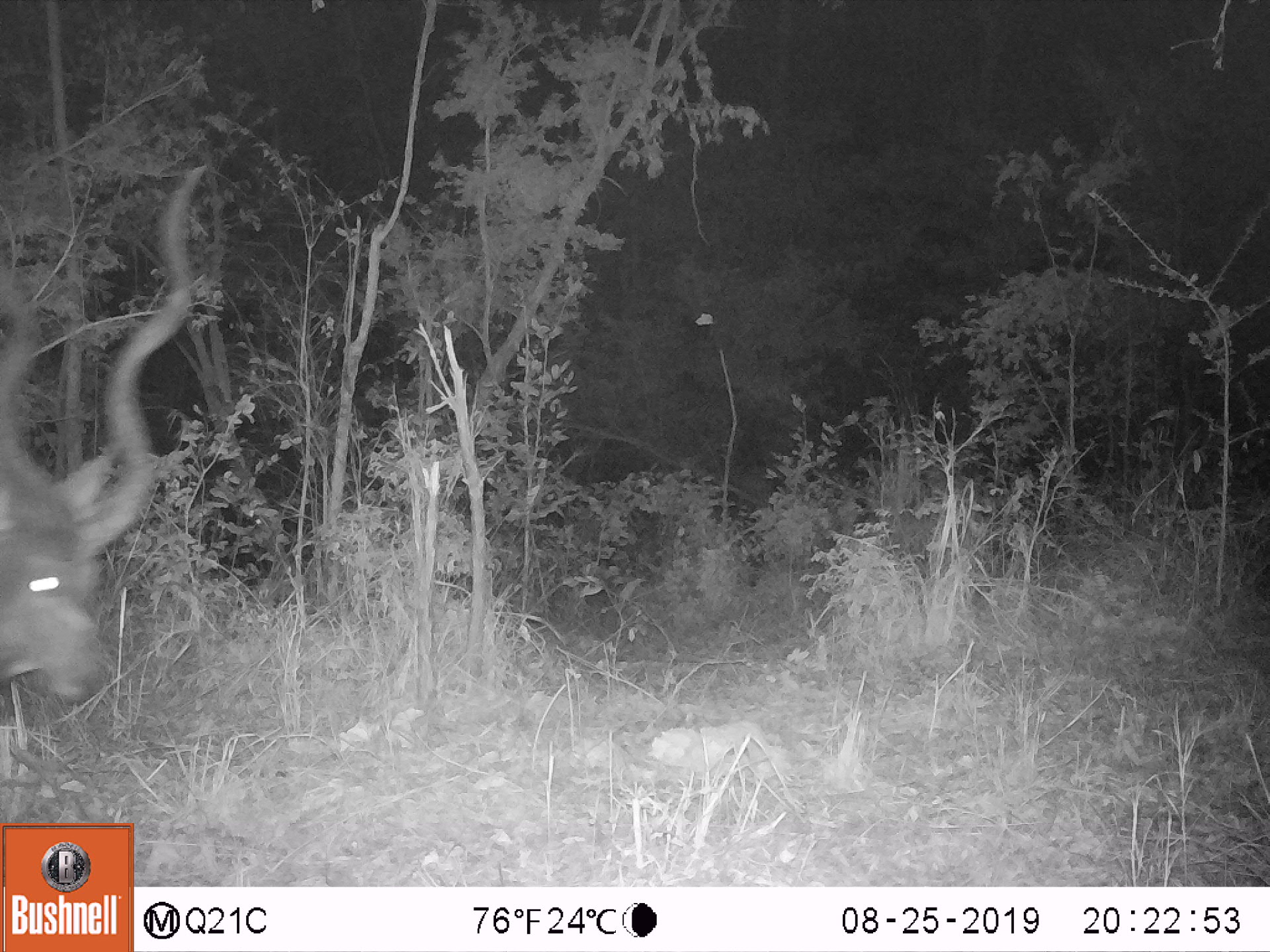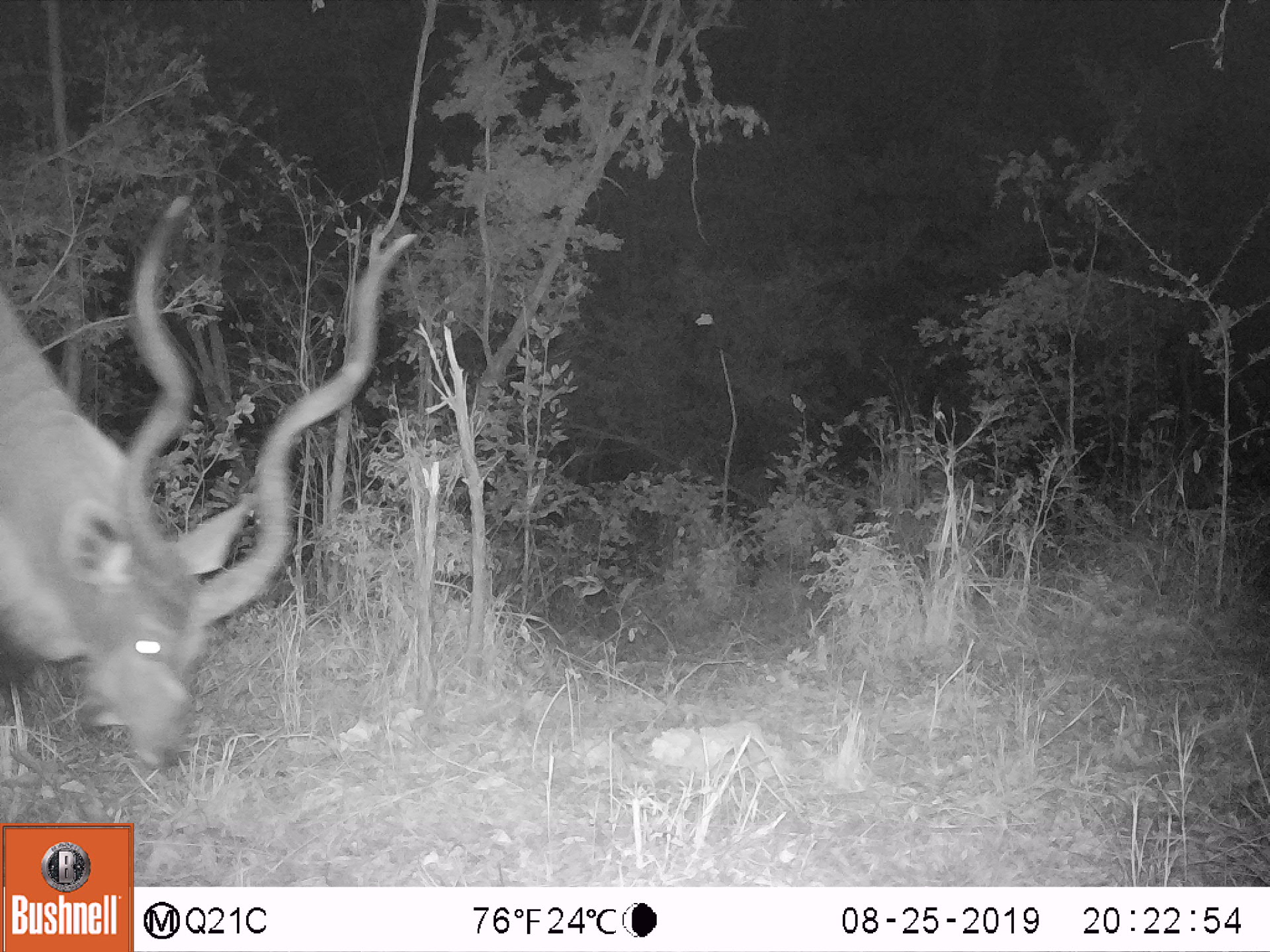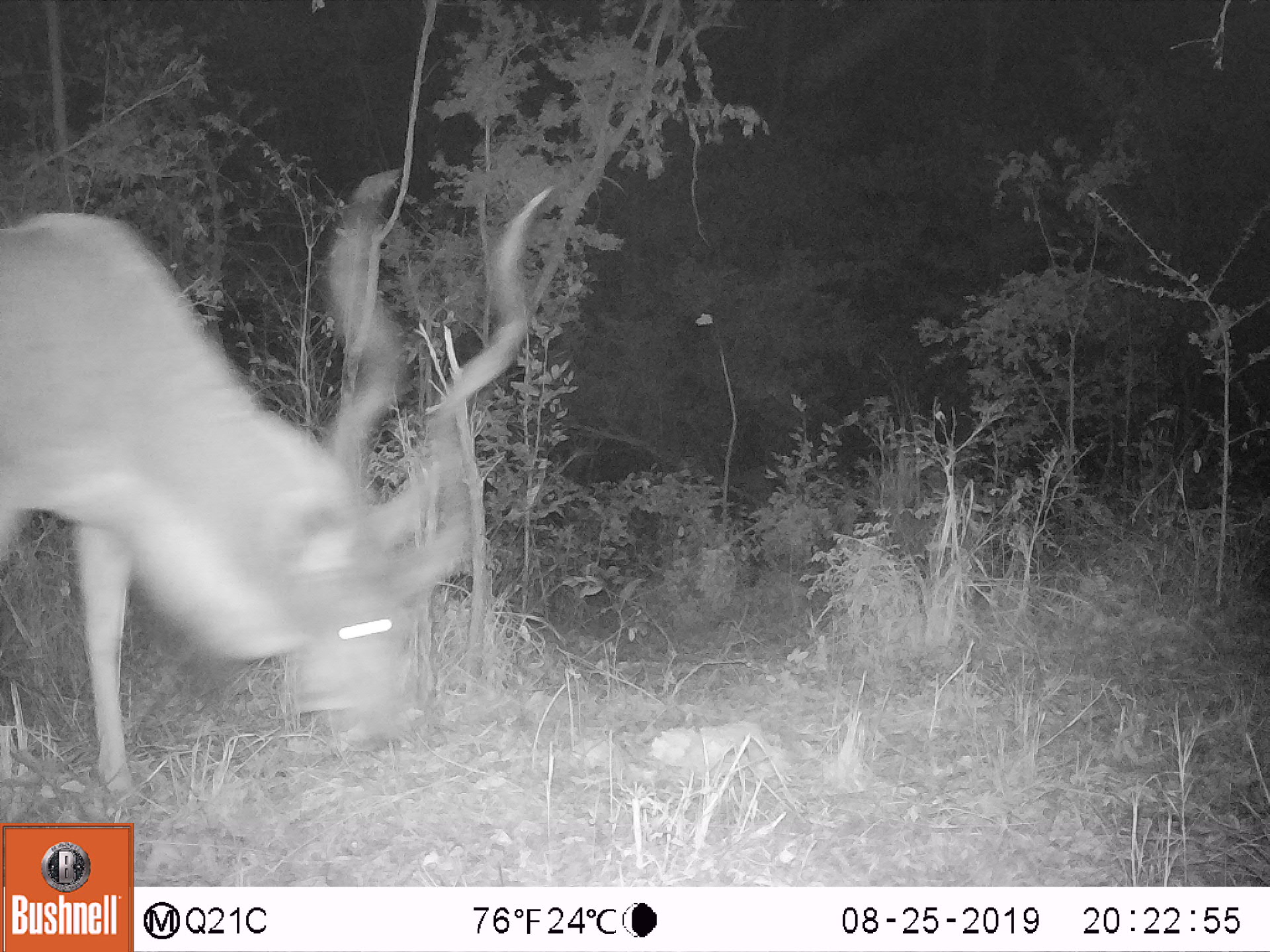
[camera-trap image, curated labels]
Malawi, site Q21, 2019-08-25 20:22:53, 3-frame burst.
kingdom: Animalia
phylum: Chordata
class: Mammalia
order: Artiodactyla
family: Bovidae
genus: Tragelaphus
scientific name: Tragelaphus strepsiceros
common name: greater kudu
Greater kudu (Tragelaphus strepsiceros), count 1.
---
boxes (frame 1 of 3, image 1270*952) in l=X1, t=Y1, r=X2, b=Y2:
greater kudu: l=8, t=165, r=233, b=732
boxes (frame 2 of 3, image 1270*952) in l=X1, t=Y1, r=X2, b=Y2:
greater kudu: l=8, t=193, r=432, b=786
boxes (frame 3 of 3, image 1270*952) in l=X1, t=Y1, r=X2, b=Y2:
greater kudu: l=2, t=161, r=565, b=797